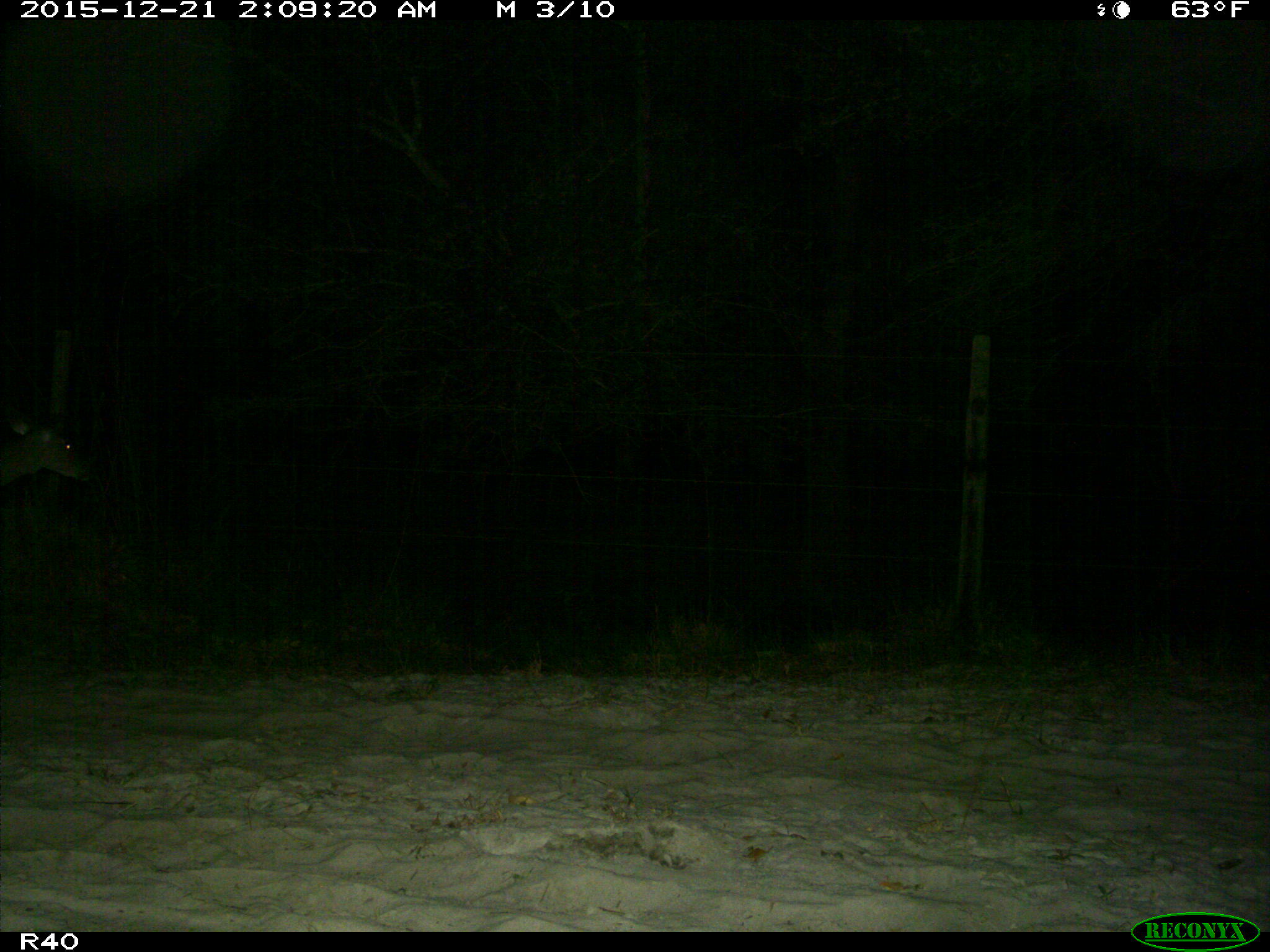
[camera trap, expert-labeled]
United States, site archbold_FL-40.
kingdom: Animalia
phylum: Chordata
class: Mammalia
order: Artiodactyla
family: Cervidae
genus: Odocoileus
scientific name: Odocoileus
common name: deer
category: unidentified deer